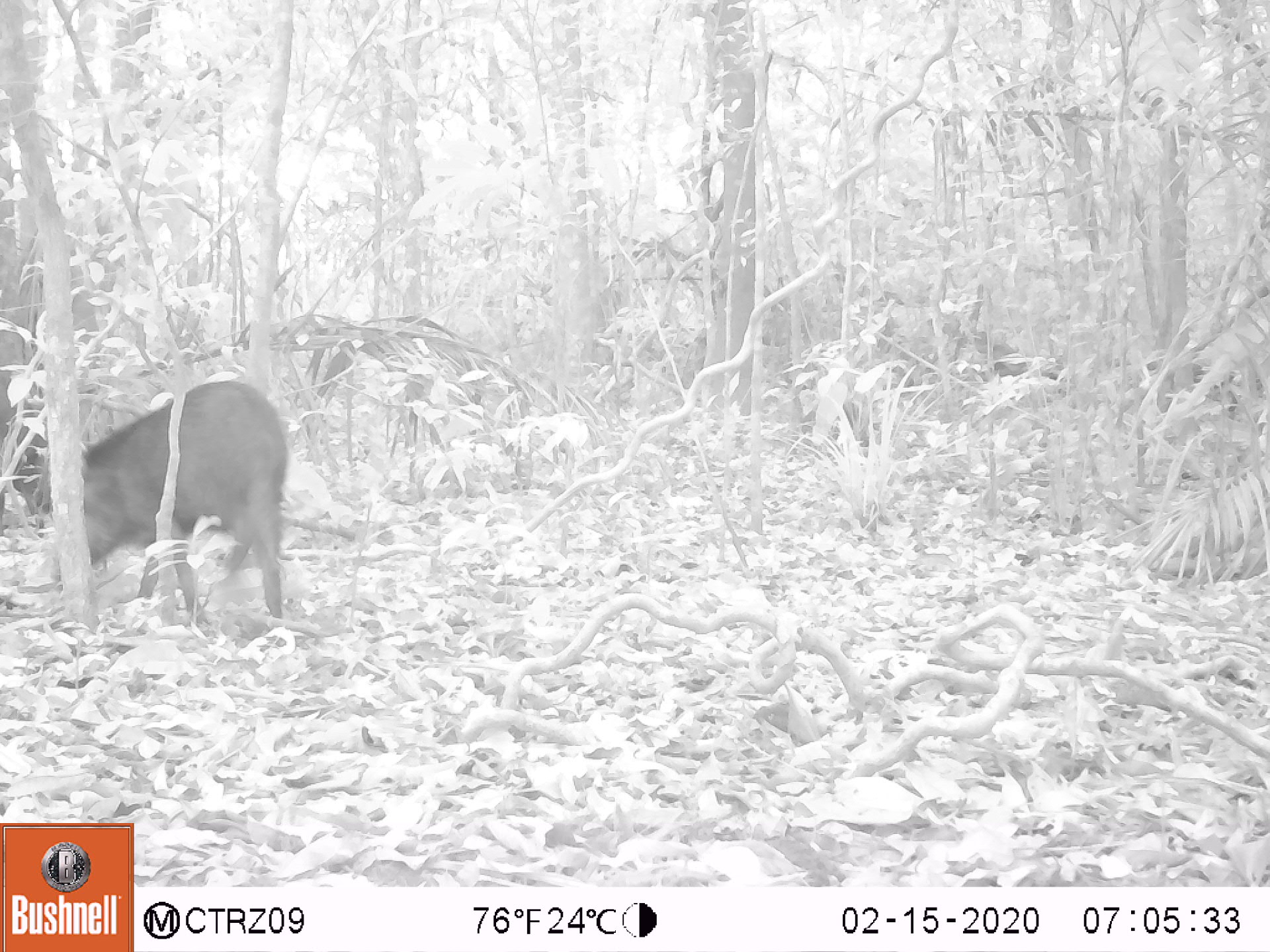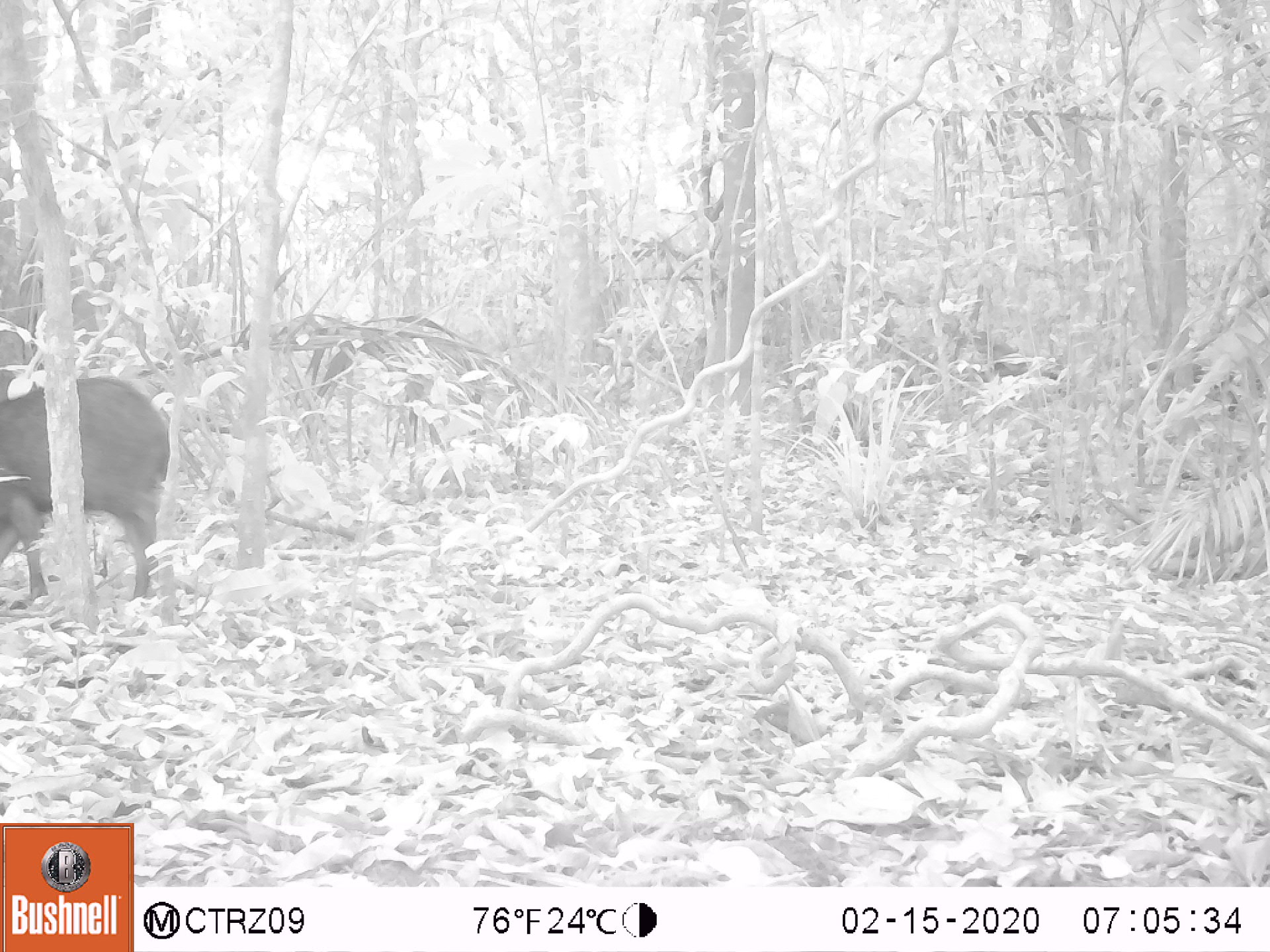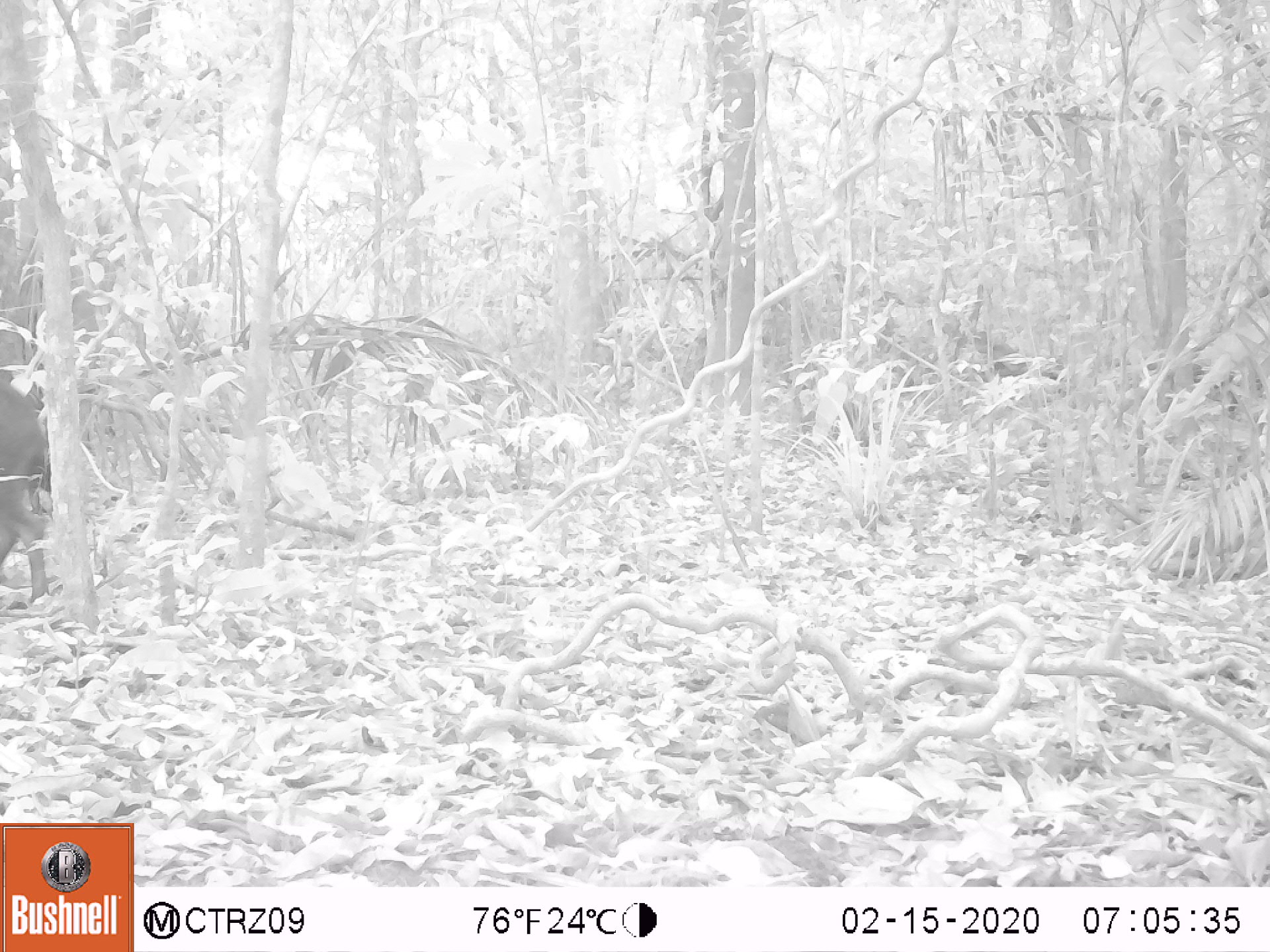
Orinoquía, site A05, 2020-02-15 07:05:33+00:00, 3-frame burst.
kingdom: Animalia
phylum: Chordata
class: Mammalia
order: Artiodactyla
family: Tayassuidae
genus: Pecari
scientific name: Pecari tajacu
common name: collared peccary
Collared peccary (Pecari tajacu).